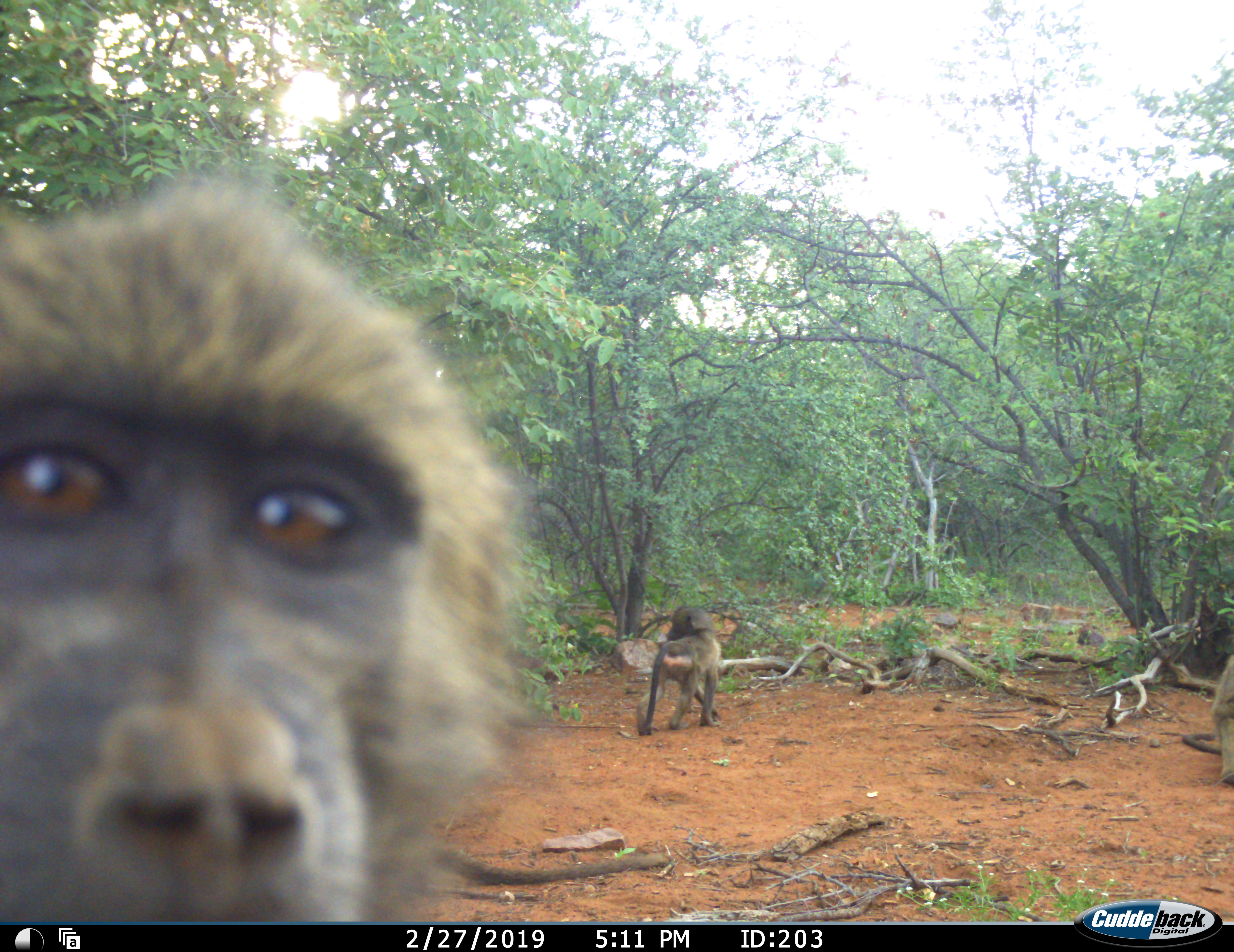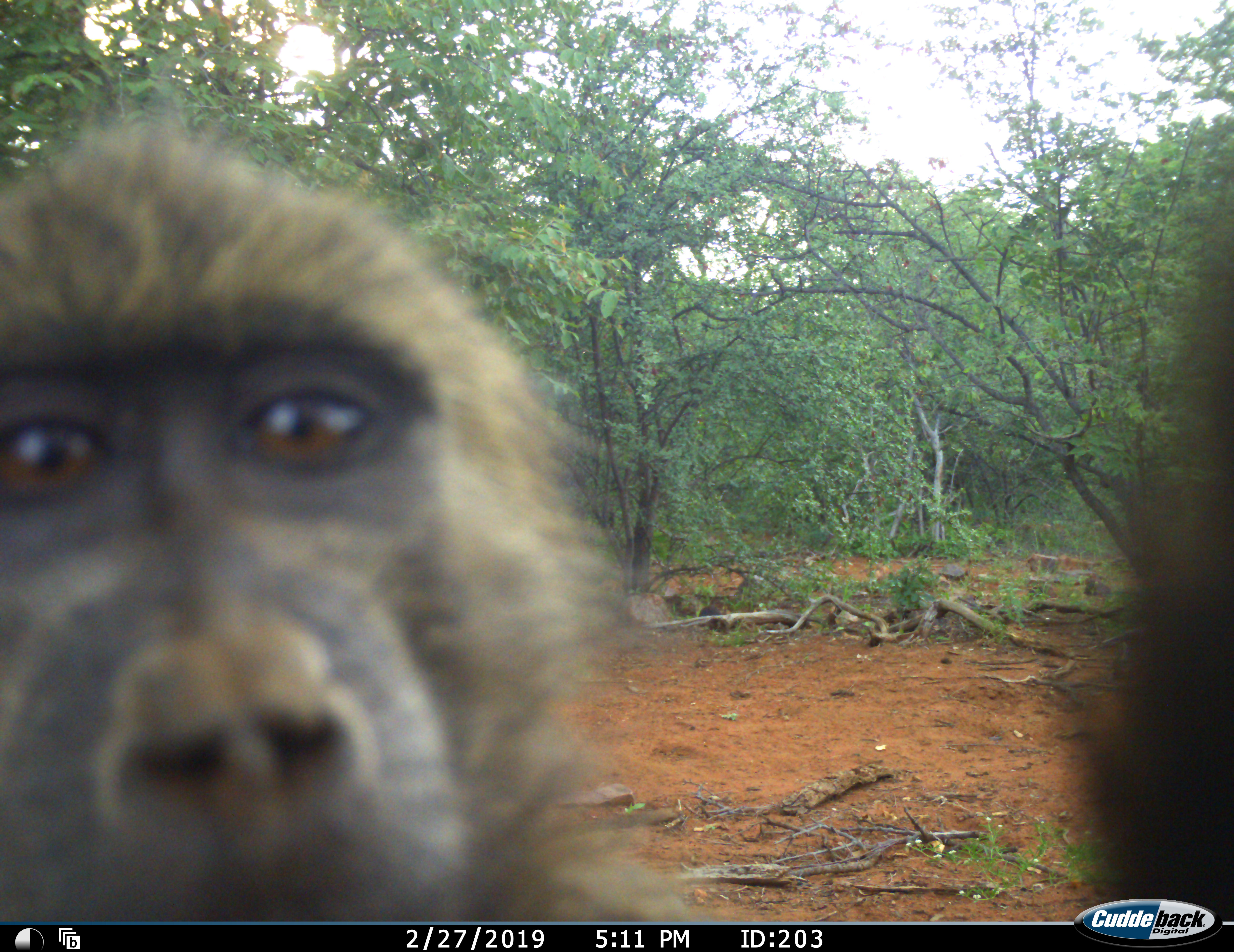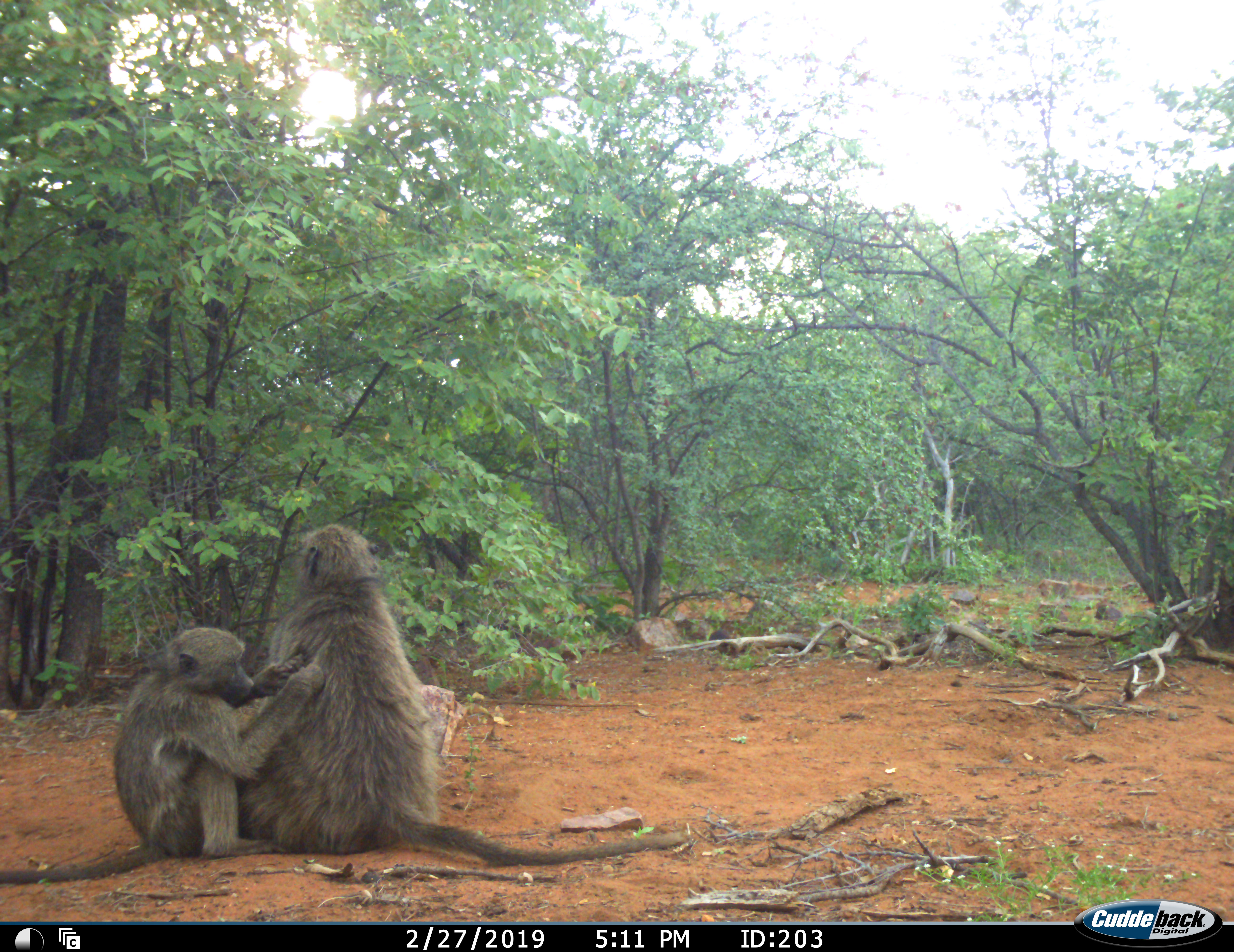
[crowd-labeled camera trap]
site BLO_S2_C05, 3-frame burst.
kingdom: Animalia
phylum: Chordata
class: Mammalia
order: Primates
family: Cercopithecidae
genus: Papio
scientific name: Papio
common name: baboon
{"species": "baboon (Papio)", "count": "3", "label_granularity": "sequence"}